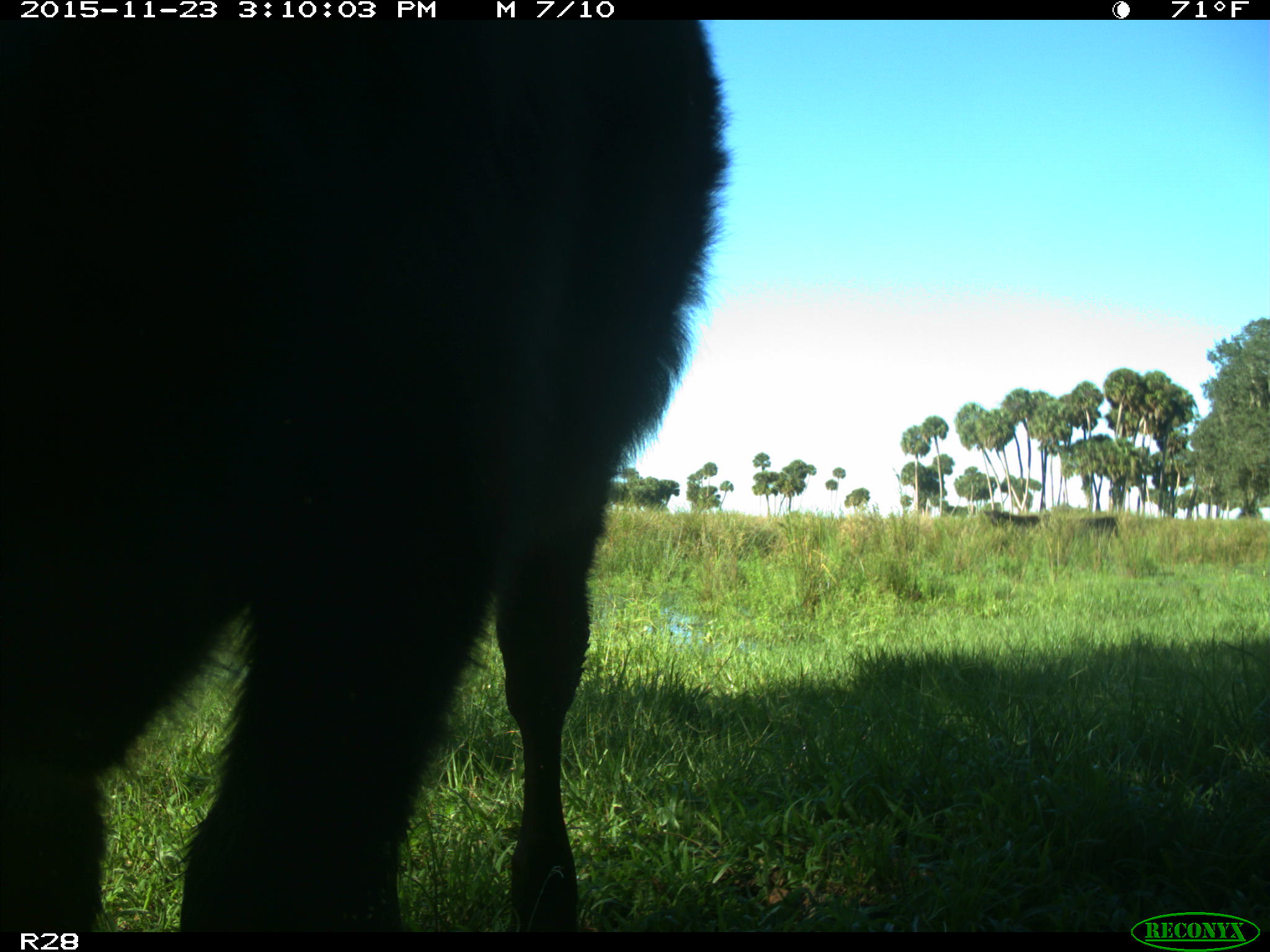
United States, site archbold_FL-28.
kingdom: Animalia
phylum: Chordata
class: Mammalia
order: Artiodactyla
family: Bovidae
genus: Bos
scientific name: Bos taurus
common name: domestic cow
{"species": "Bos taurus (domestic cow)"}